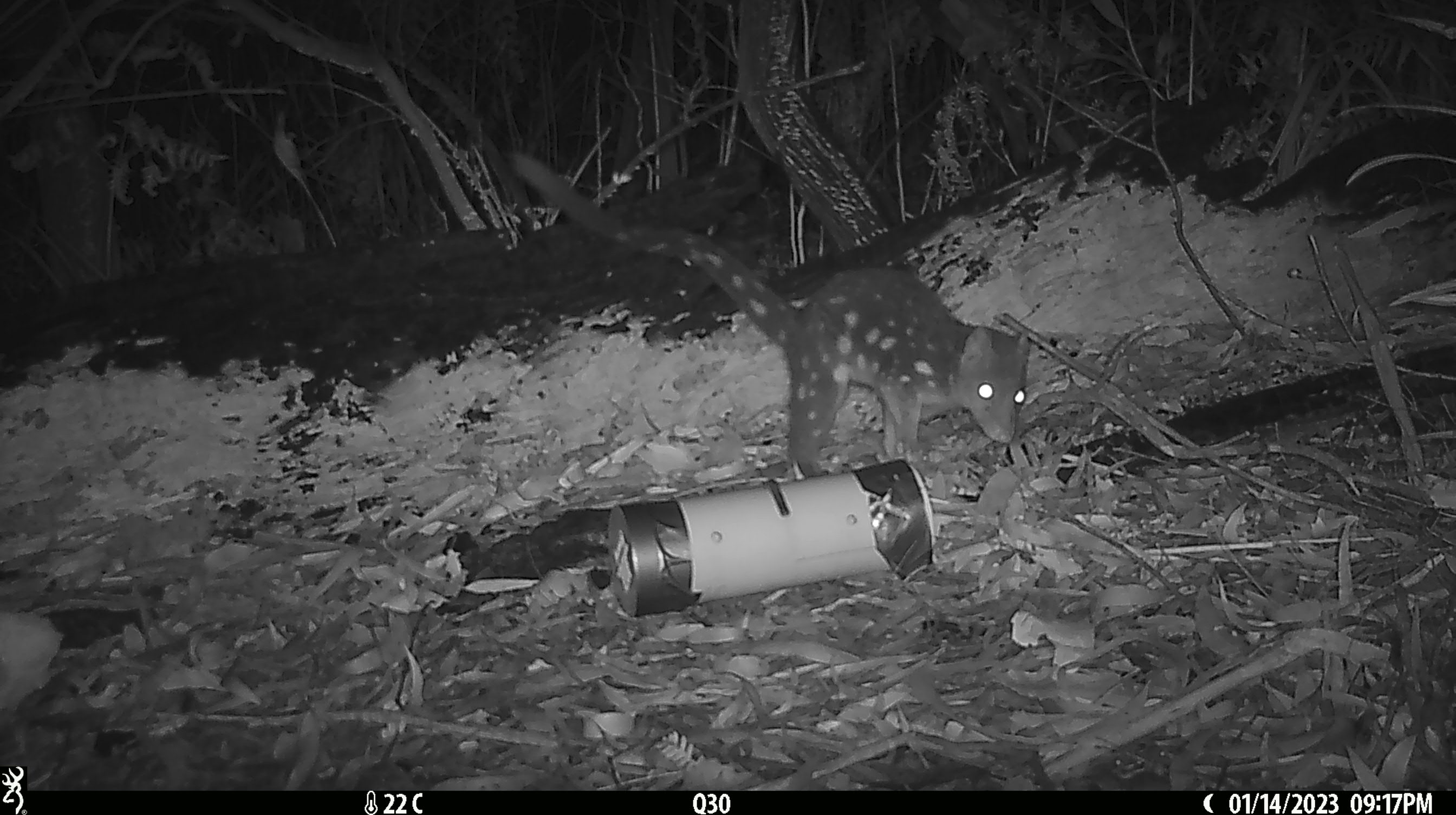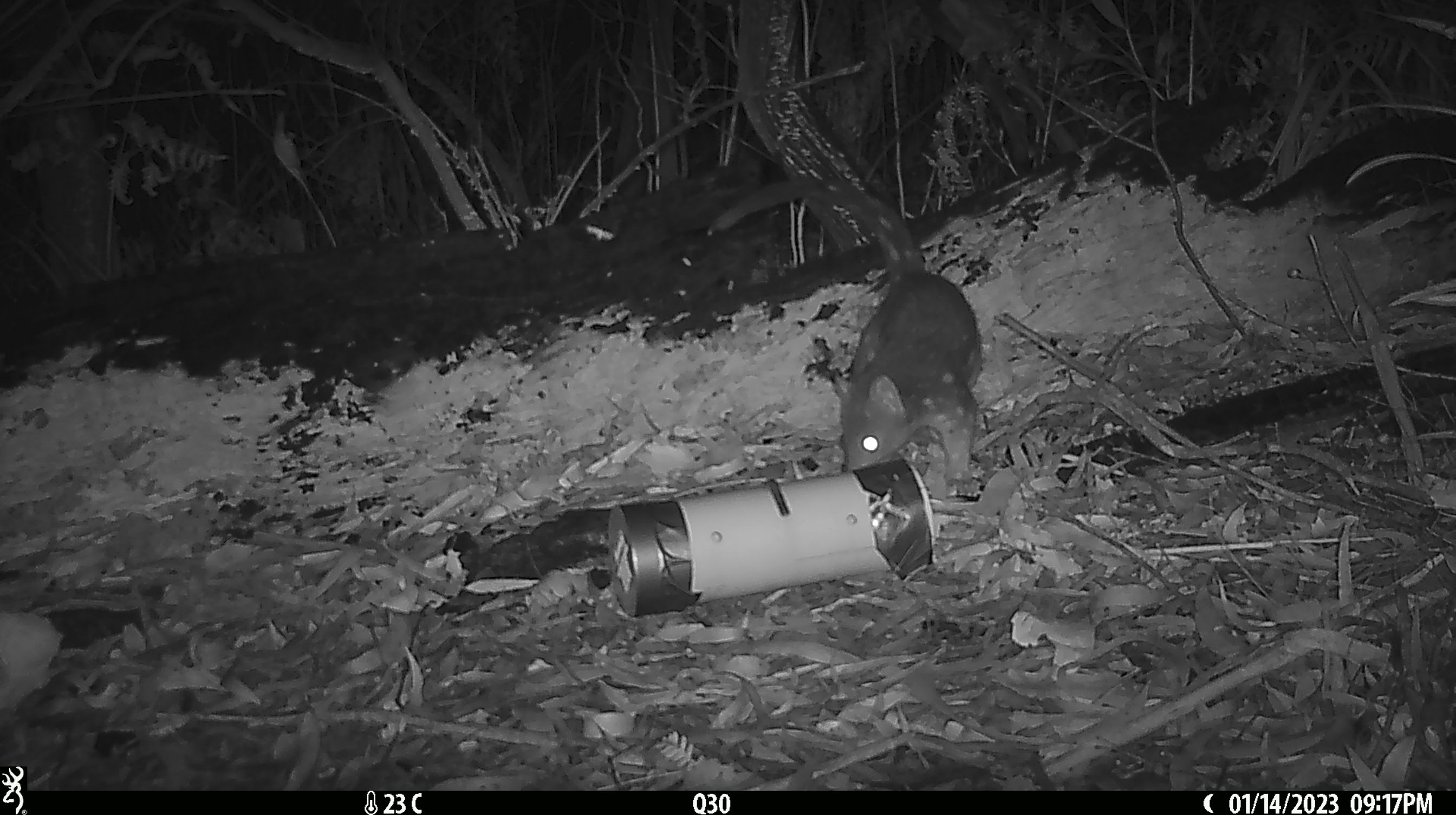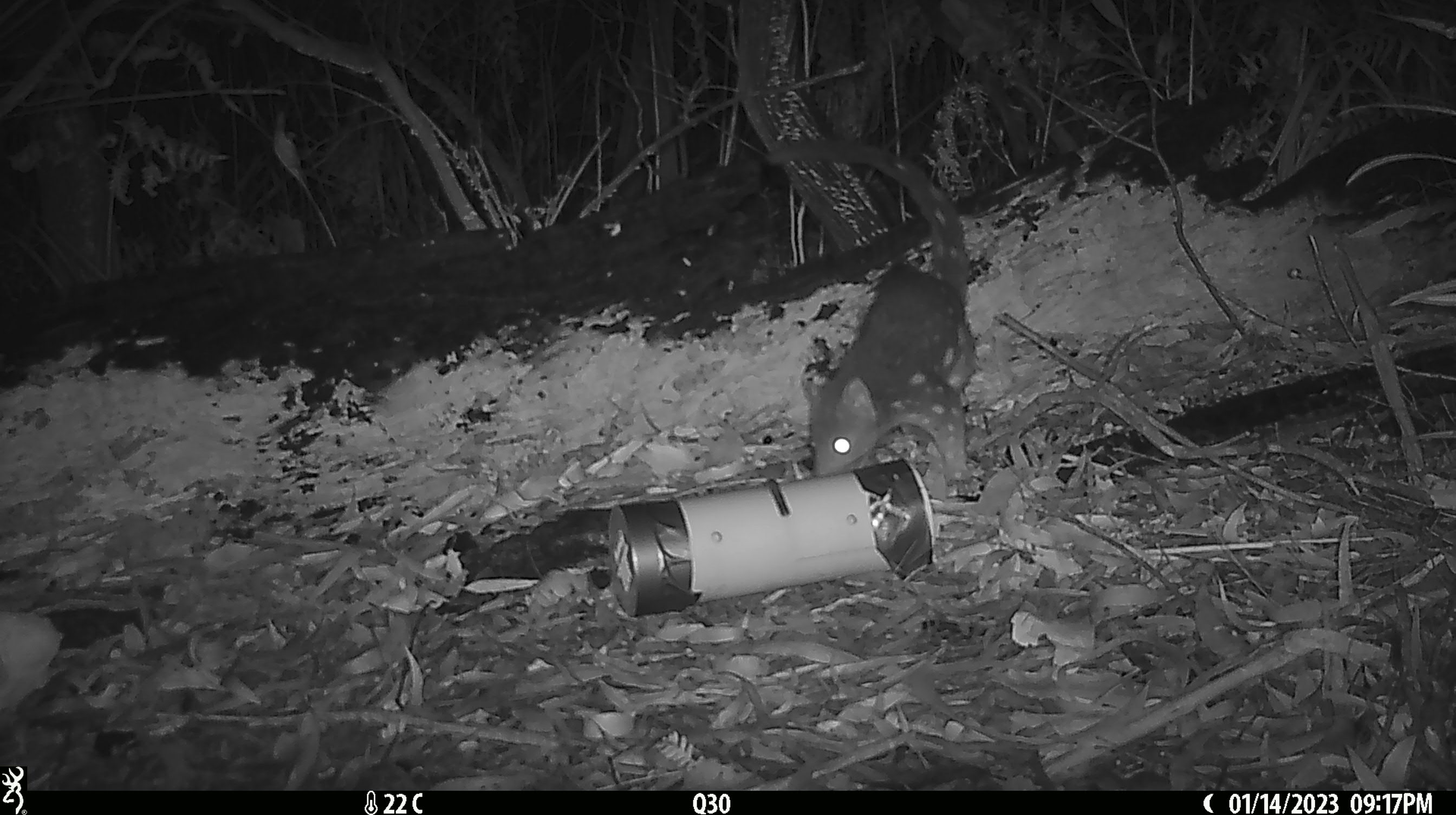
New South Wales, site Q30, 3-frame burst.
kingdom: Animalia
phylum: Chordata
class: Mammalia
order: Dasyuromorphia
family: Dasyuridae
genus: Dasyurus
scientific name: Dasyurus maculatus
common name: spotted-tailed quoll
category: quoll